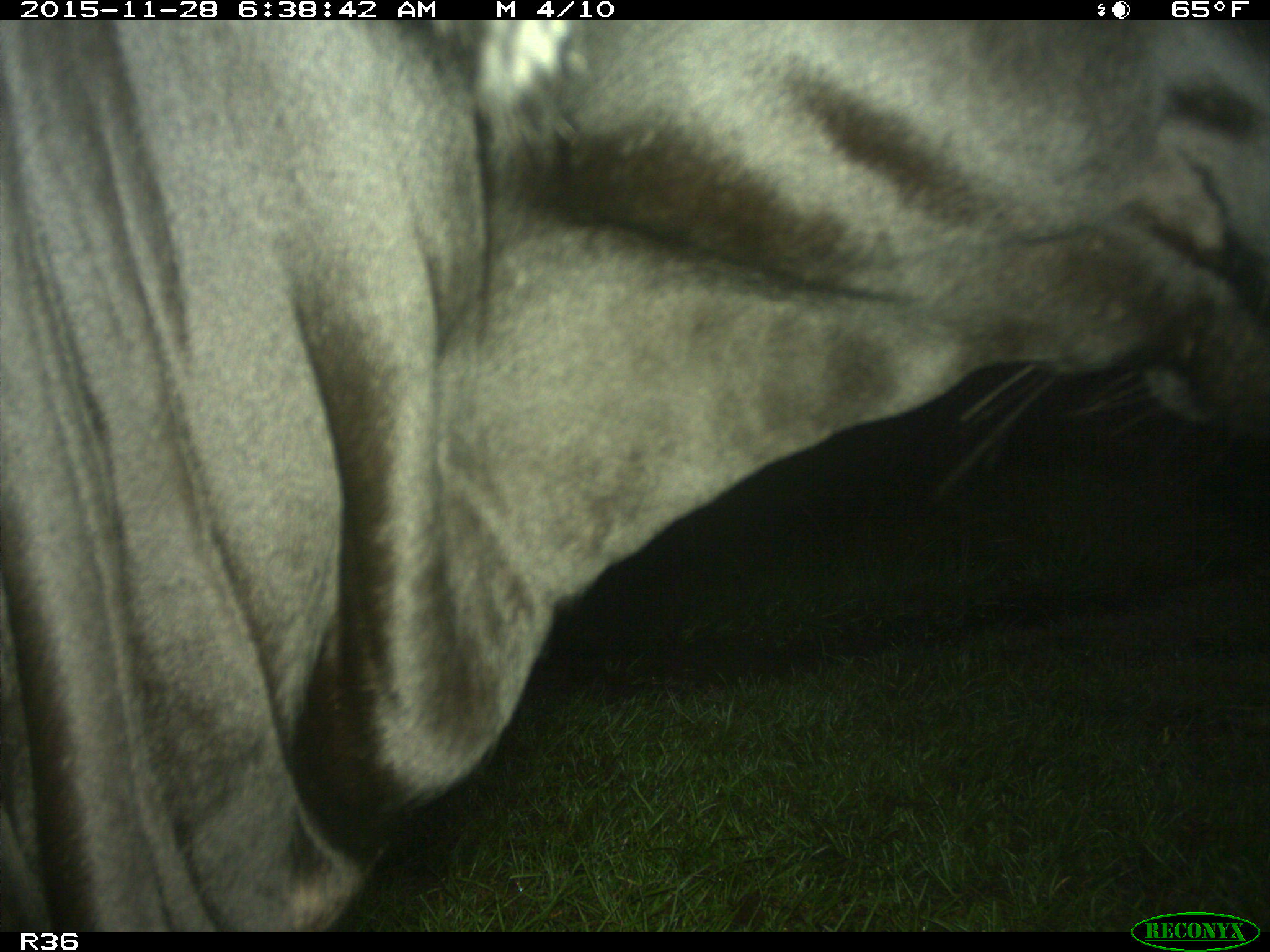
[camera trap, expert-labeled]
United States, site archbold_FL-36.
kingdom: Animalia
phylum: Chordata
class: Mammalia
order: Artiodactyla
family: Bovidae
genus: Bos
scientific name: Bos taurus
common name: domestic cow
Bos taurus (domestic cow).